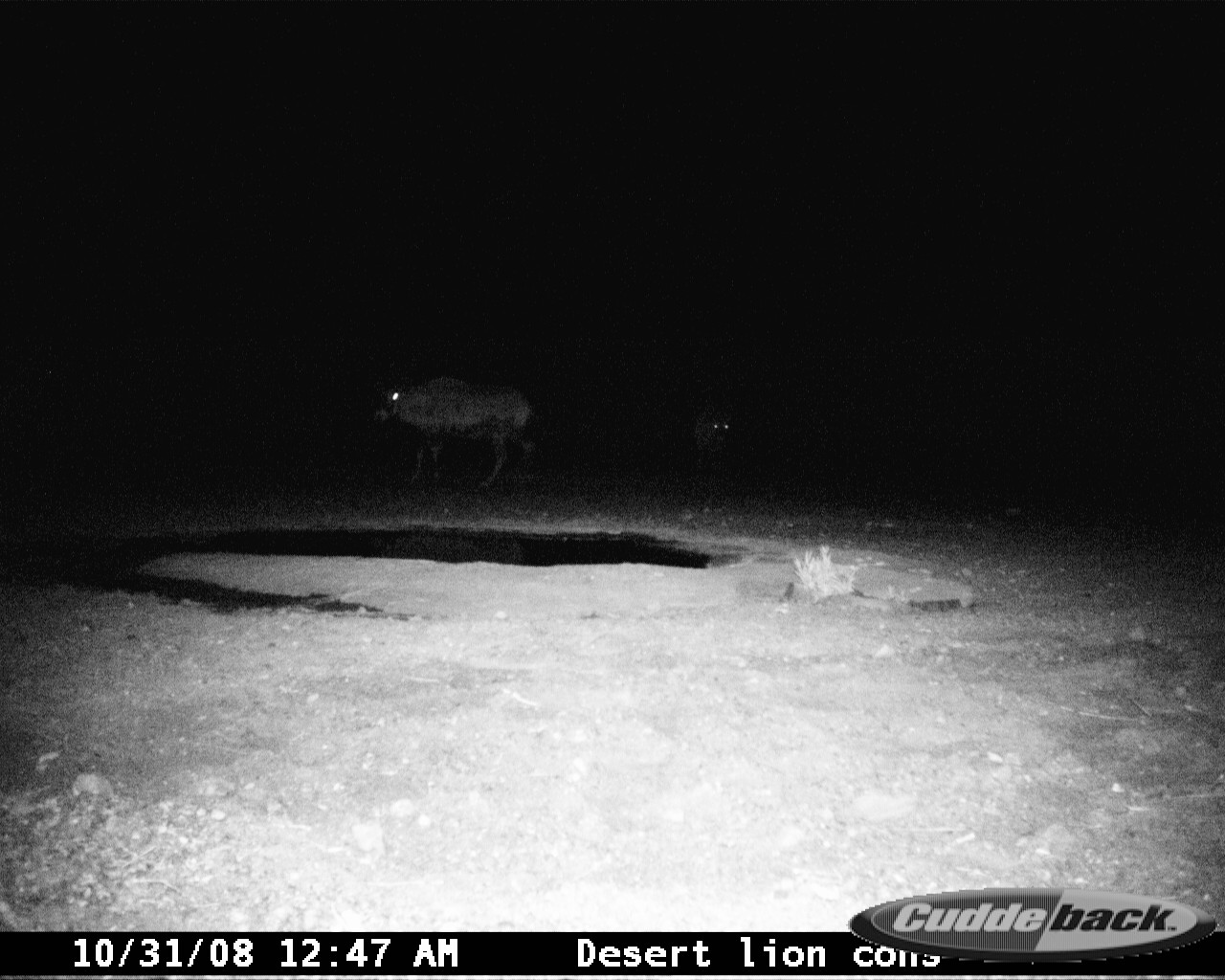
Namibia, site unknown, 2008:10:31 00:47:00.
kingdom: Animalia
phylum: Chordata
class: Mammalia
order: Artiodactyla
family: Bovidae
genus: Oryx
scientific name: Oryx gazella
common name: gemsbok